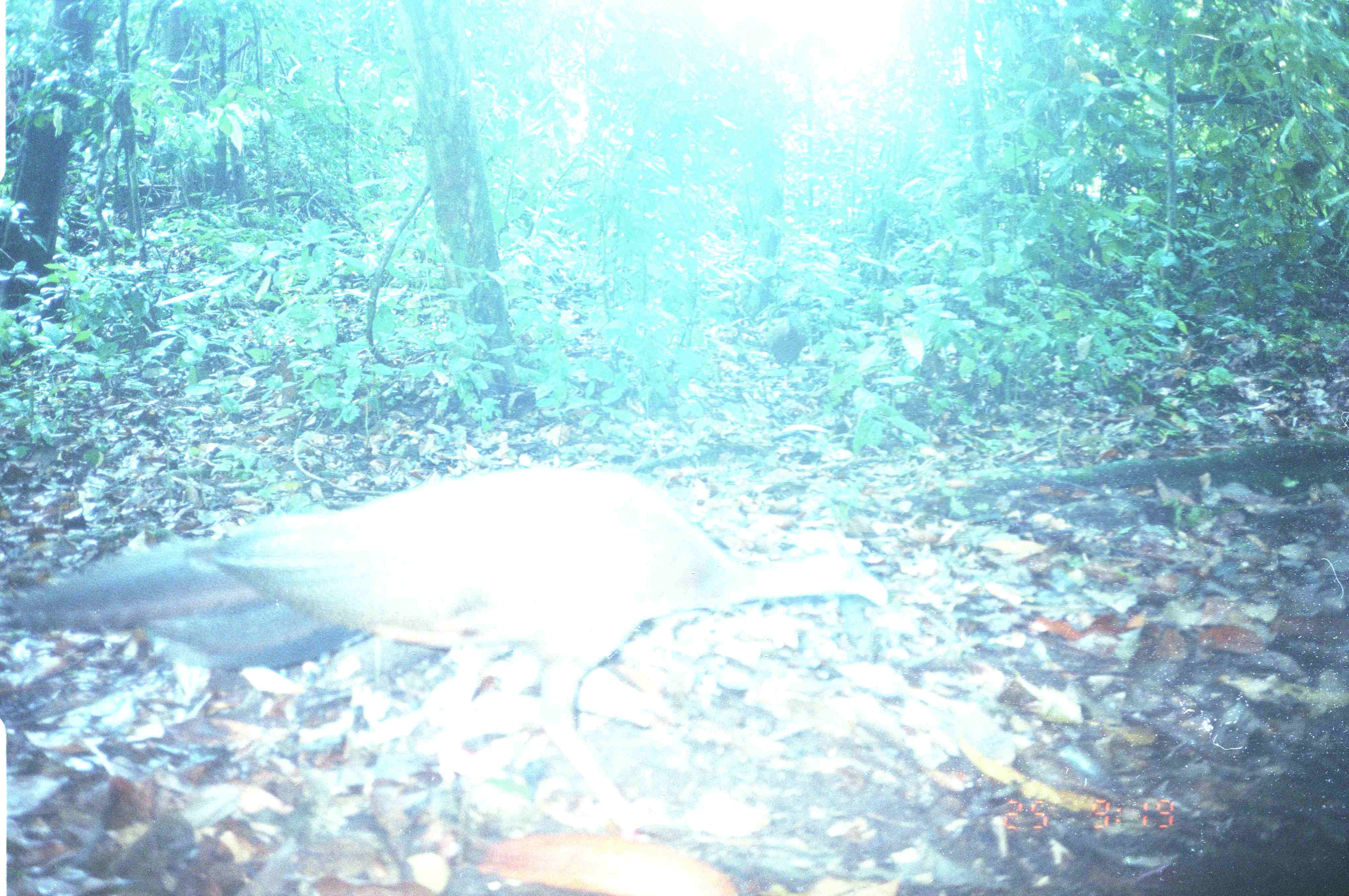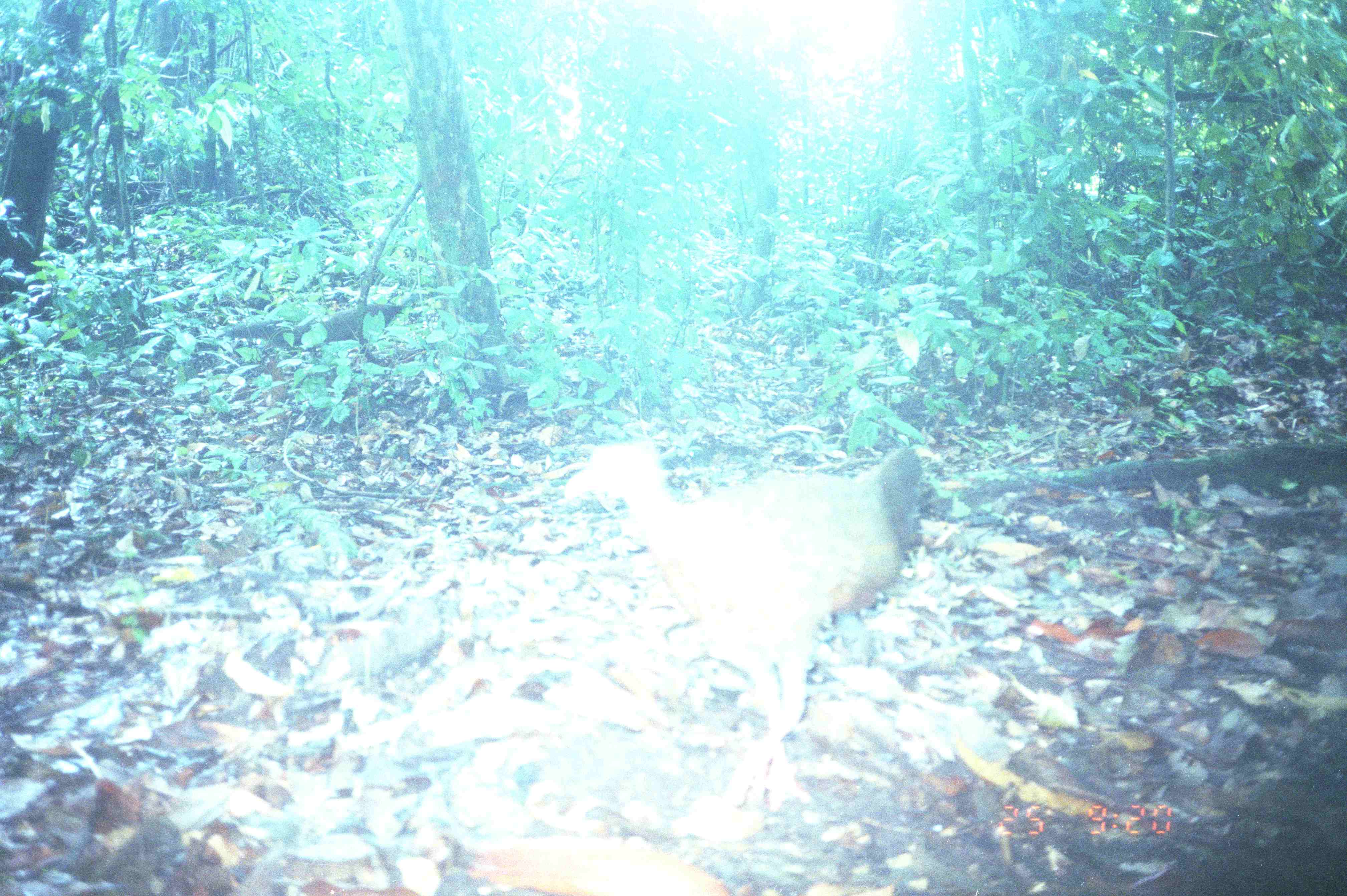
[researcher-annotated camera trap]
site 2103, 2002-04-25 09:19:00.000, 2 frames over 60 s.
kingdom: Animalia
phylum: Chordata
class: Aves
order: Galliformes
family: Phasianidae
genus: Argusianus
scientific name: Argusianus argus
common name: great argus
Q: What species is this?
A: Argusianus argus (great argus).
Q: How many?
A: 1.